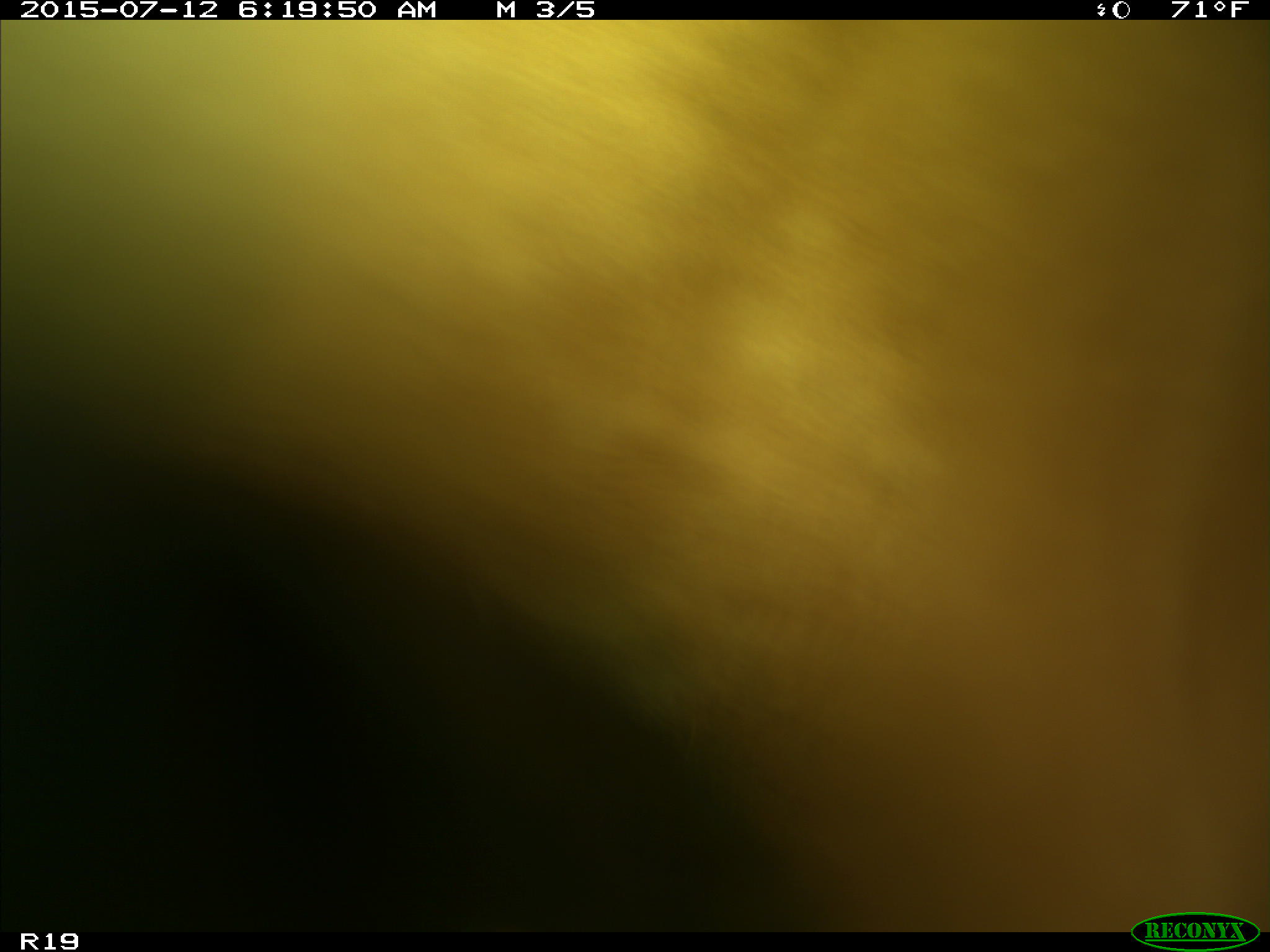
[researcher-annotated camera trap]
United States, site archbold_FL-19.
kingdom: Animalia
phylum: Chordata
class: Mammalia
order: Artiodactyla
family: Bovidae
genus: Bos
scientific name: Bos taurus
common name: domestic cow